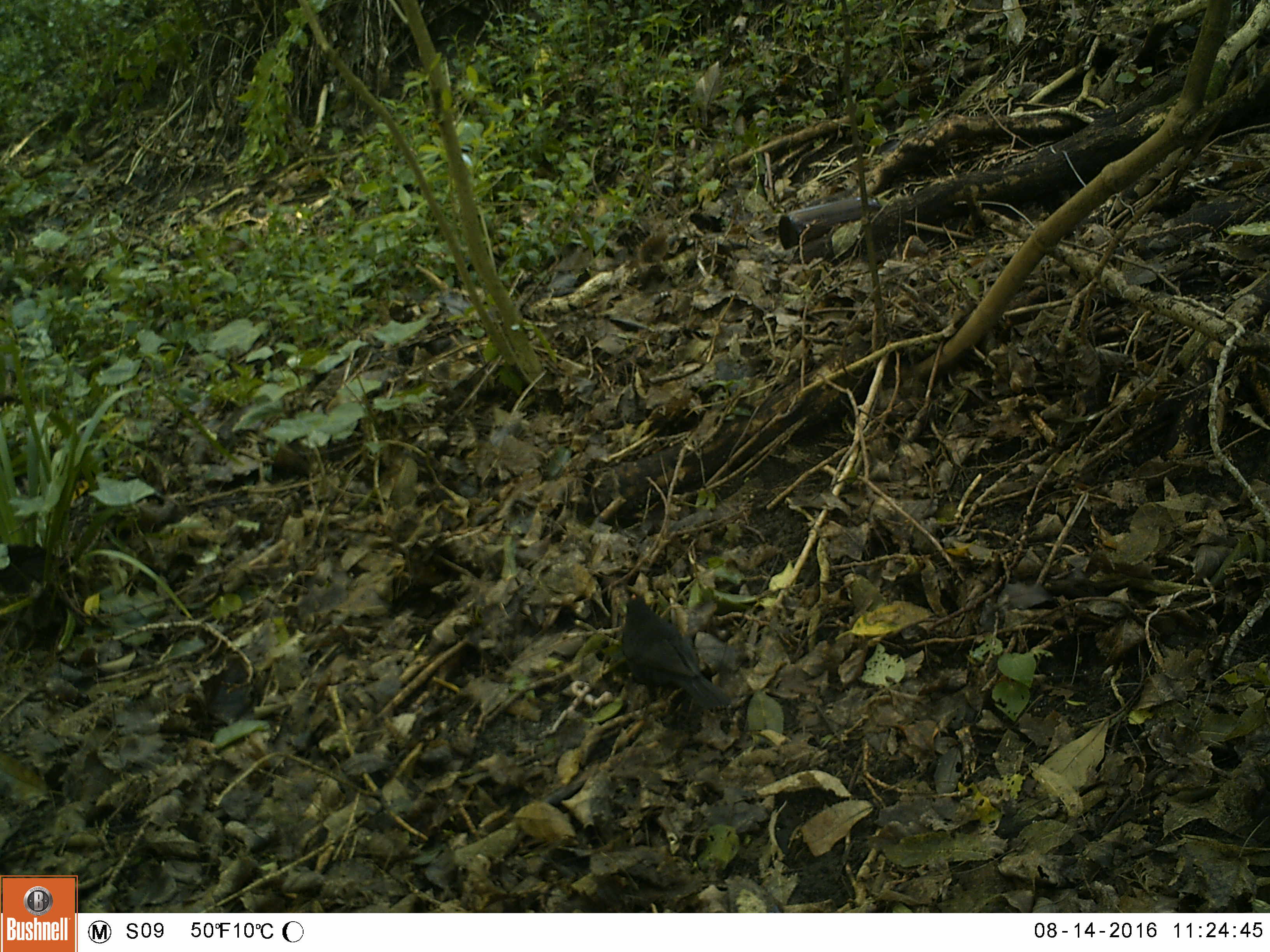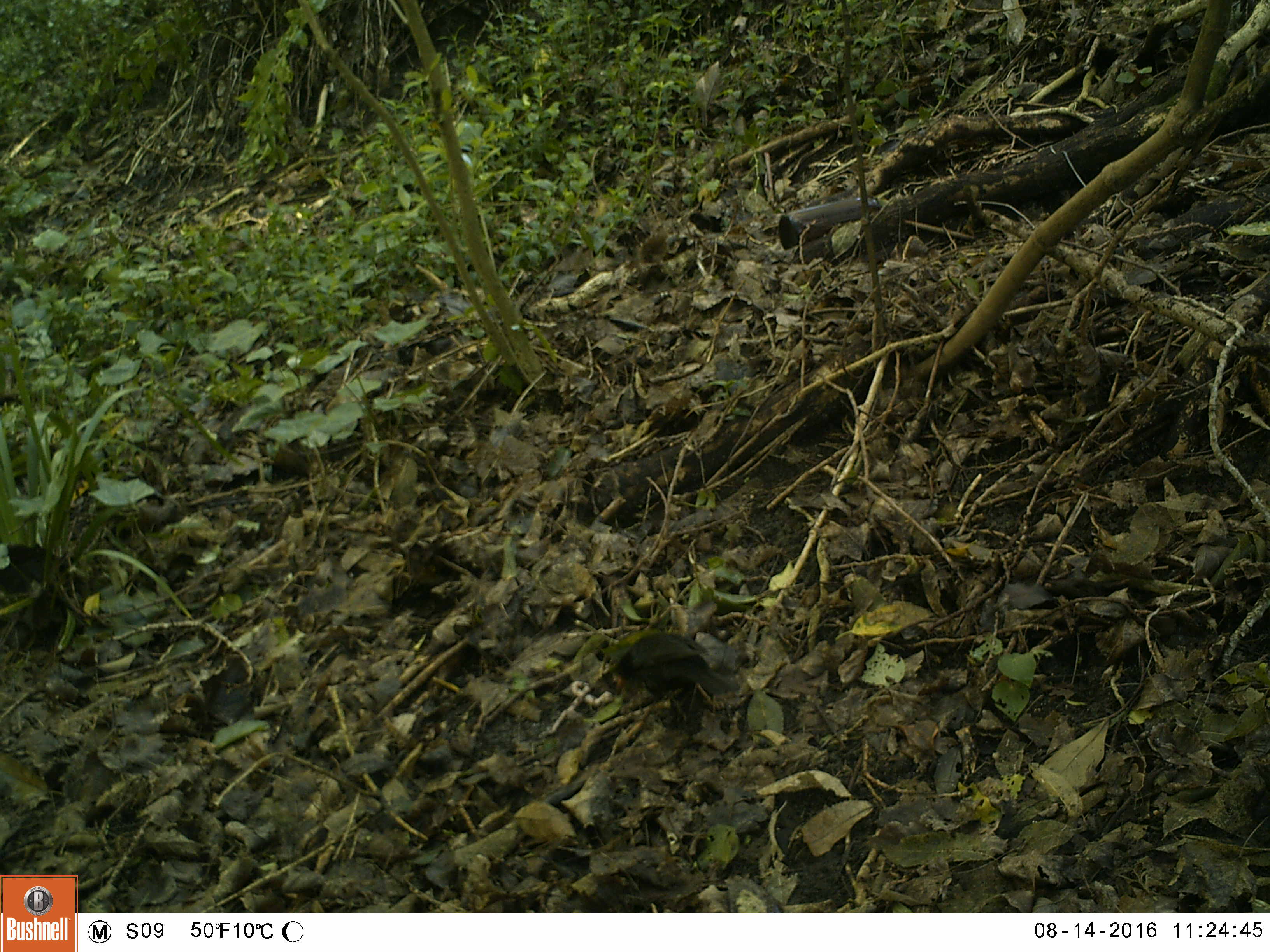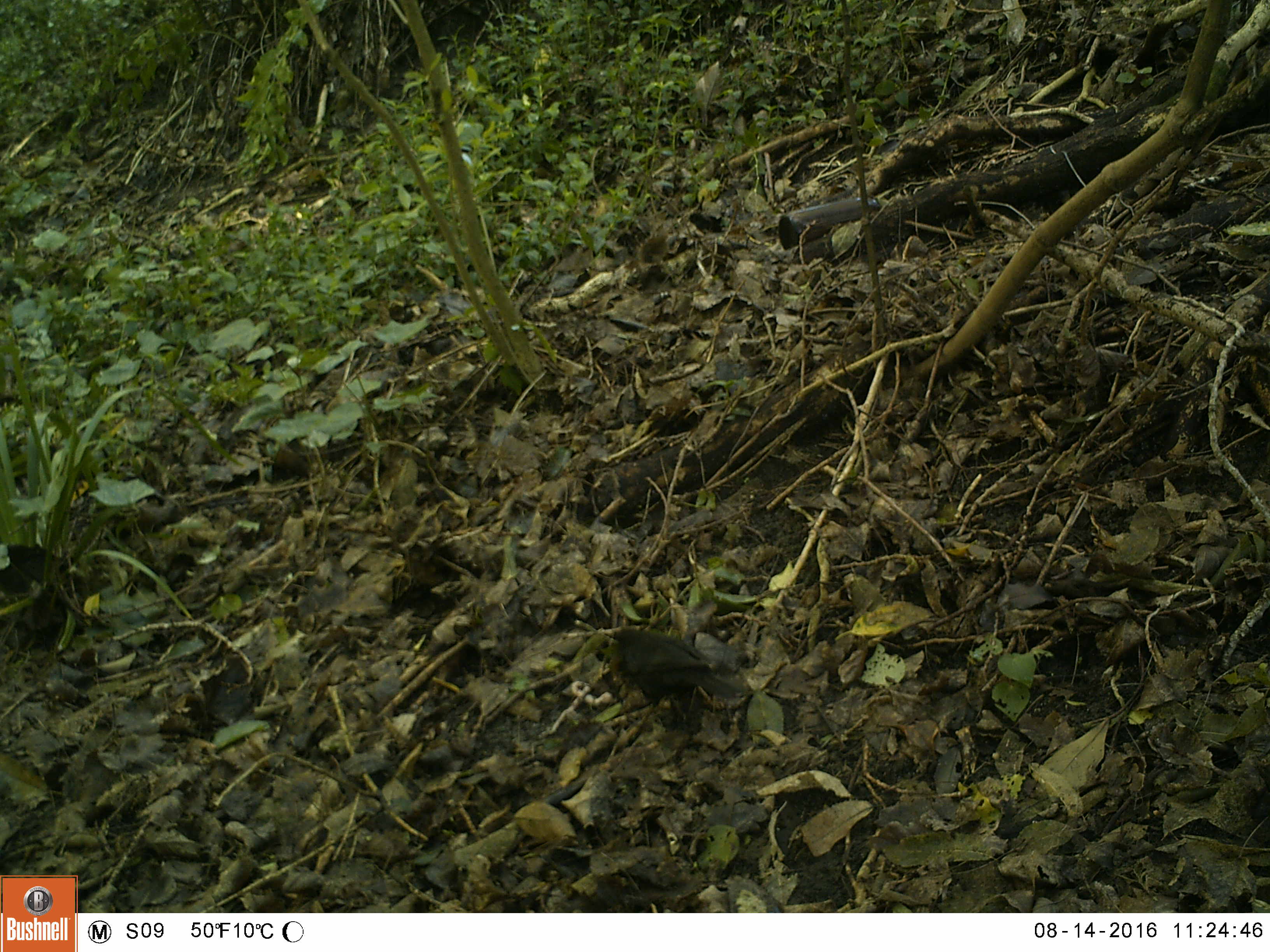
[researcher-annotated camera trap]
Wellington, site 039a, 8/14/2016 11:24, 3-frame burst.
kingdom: Animalia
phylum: Chordata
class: Aves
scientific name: Aves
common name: bird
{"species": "bird (Aves)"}